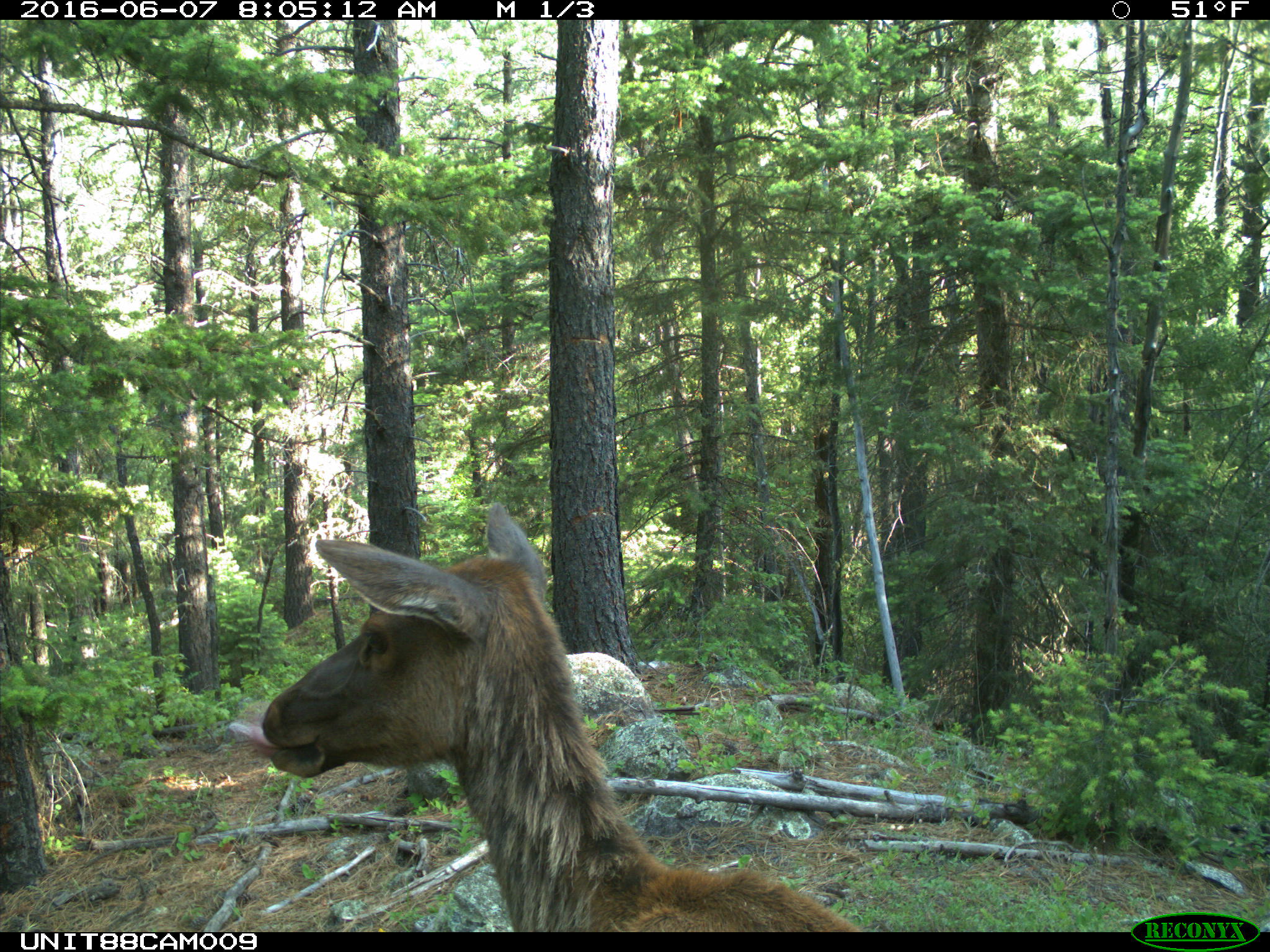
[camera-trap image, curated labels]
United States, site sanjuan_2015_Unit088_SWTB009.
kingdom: Animalia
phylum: Chordata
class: Mammalia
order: Artiodactyla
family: Cervidae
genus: Cervus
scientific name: Cervus elaphus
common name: red deer